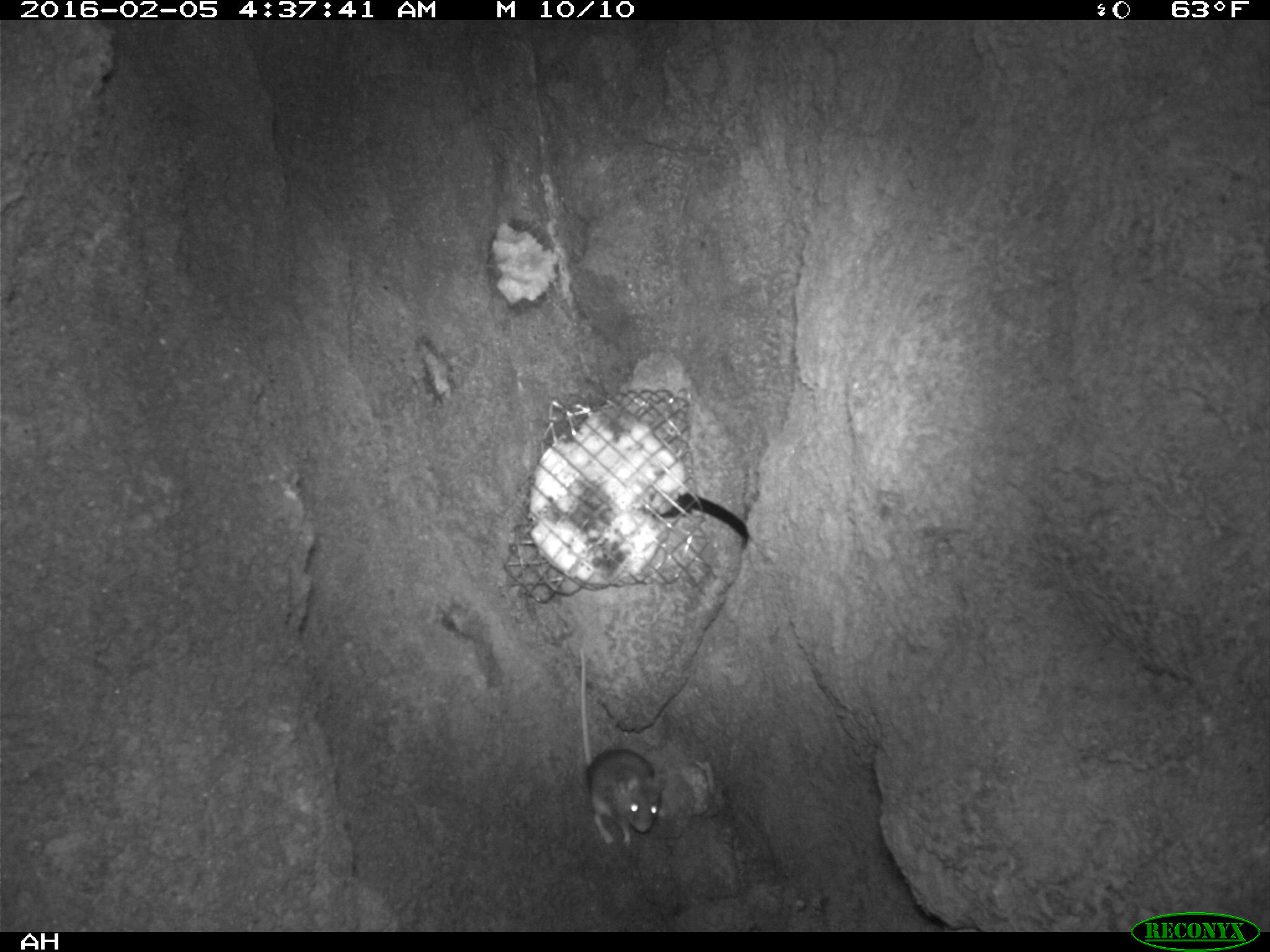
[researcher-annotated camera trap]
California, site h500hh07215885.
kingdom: Animalia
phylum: Chordata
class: Mammalia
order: Rodentia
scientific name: Rodentia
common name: rodent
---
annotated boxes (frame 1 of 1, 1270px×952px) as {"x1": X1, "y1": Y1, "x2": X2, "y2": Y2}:
rodent: {"x1": 579, "y1": 648, "x2": 668, "y2": 849}